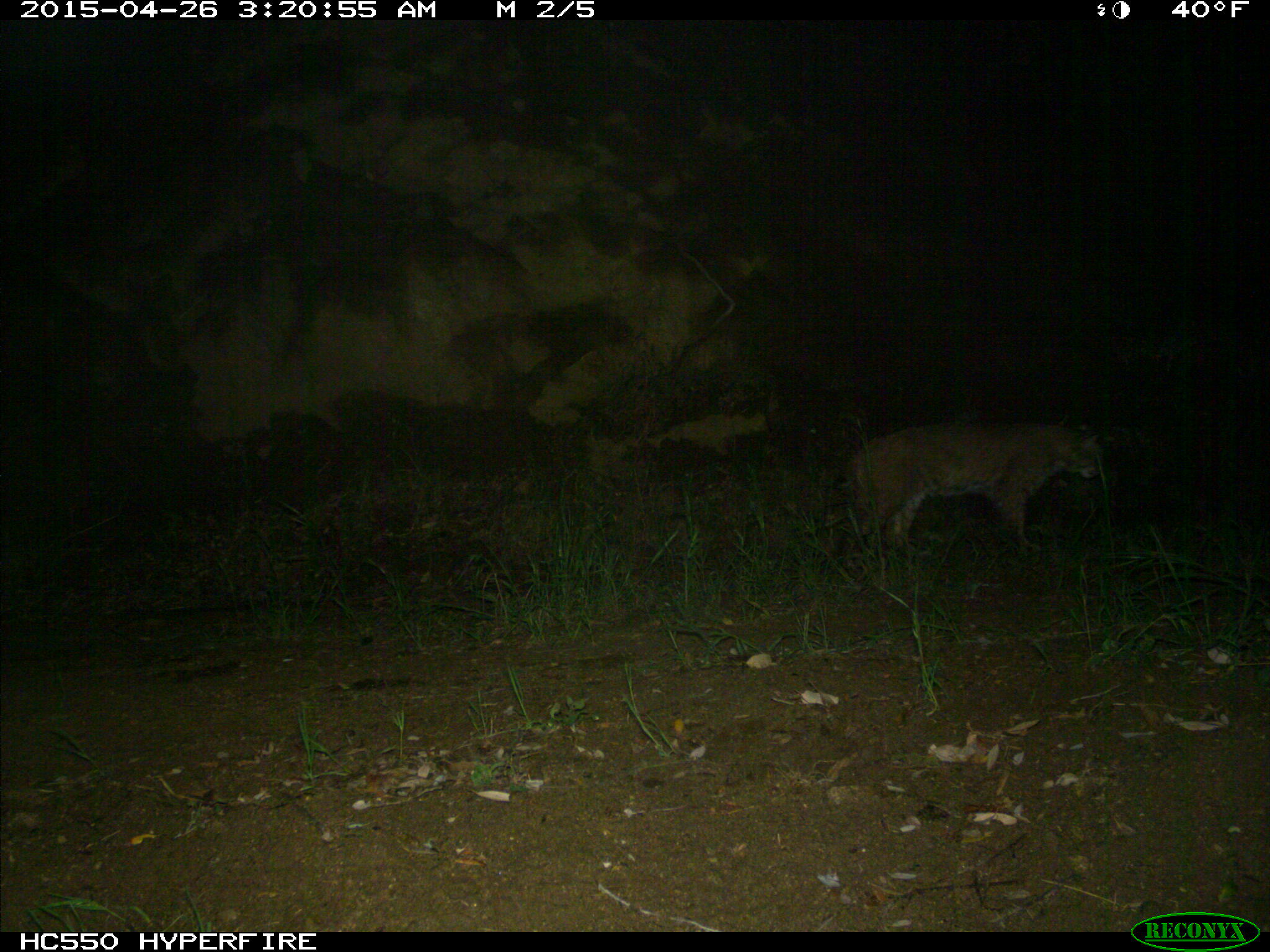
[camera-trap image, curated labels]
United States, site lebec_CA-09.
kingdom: Animalia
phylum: Chordata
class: Mammalia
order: Carnivora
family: Felidae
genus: Lynx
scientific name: Lynx rufus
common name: bobcat